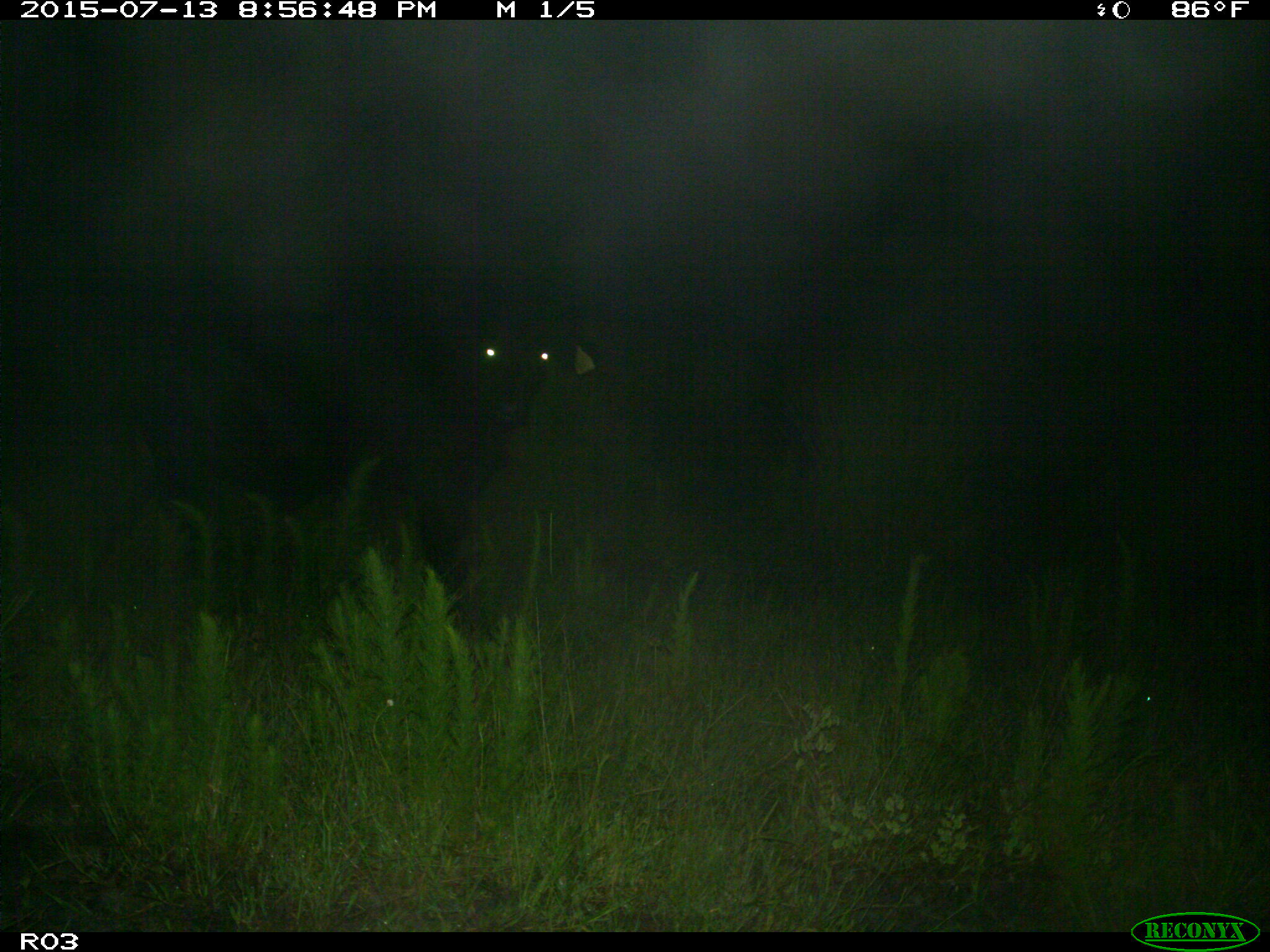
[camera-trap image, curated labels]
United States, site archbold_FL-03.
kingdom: Animalia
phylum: Chordata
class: Mammalia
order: Artiodactyla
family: Bovidae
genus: Bos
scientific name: Bos taurus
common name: domestic cow